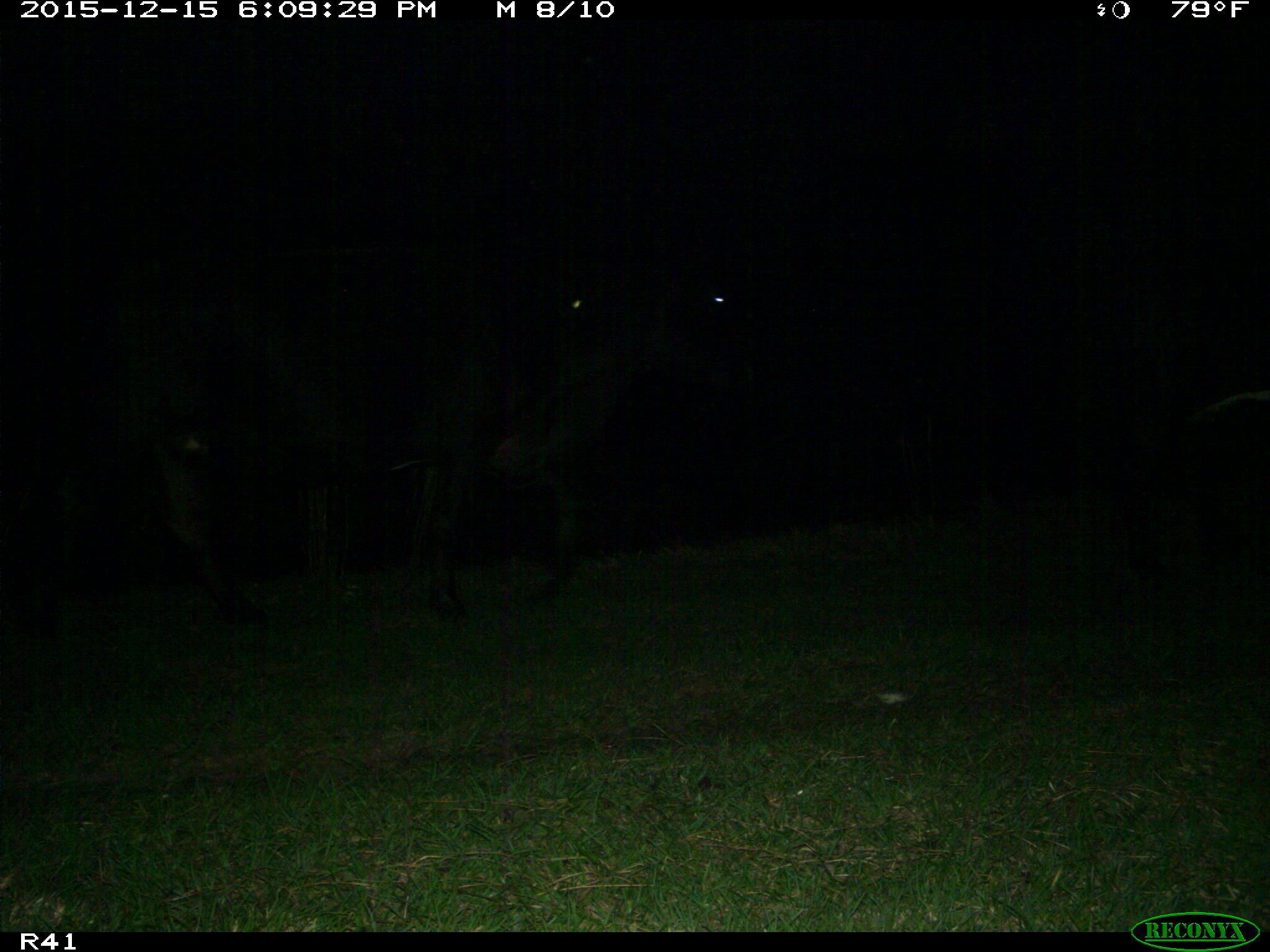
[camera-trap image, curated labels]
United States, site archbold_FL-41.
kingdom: Animalia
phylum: Chordata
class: Mammalia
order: Artiodactyla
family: Bovidae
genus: Bos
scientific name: Bos taurus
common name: domestic cow